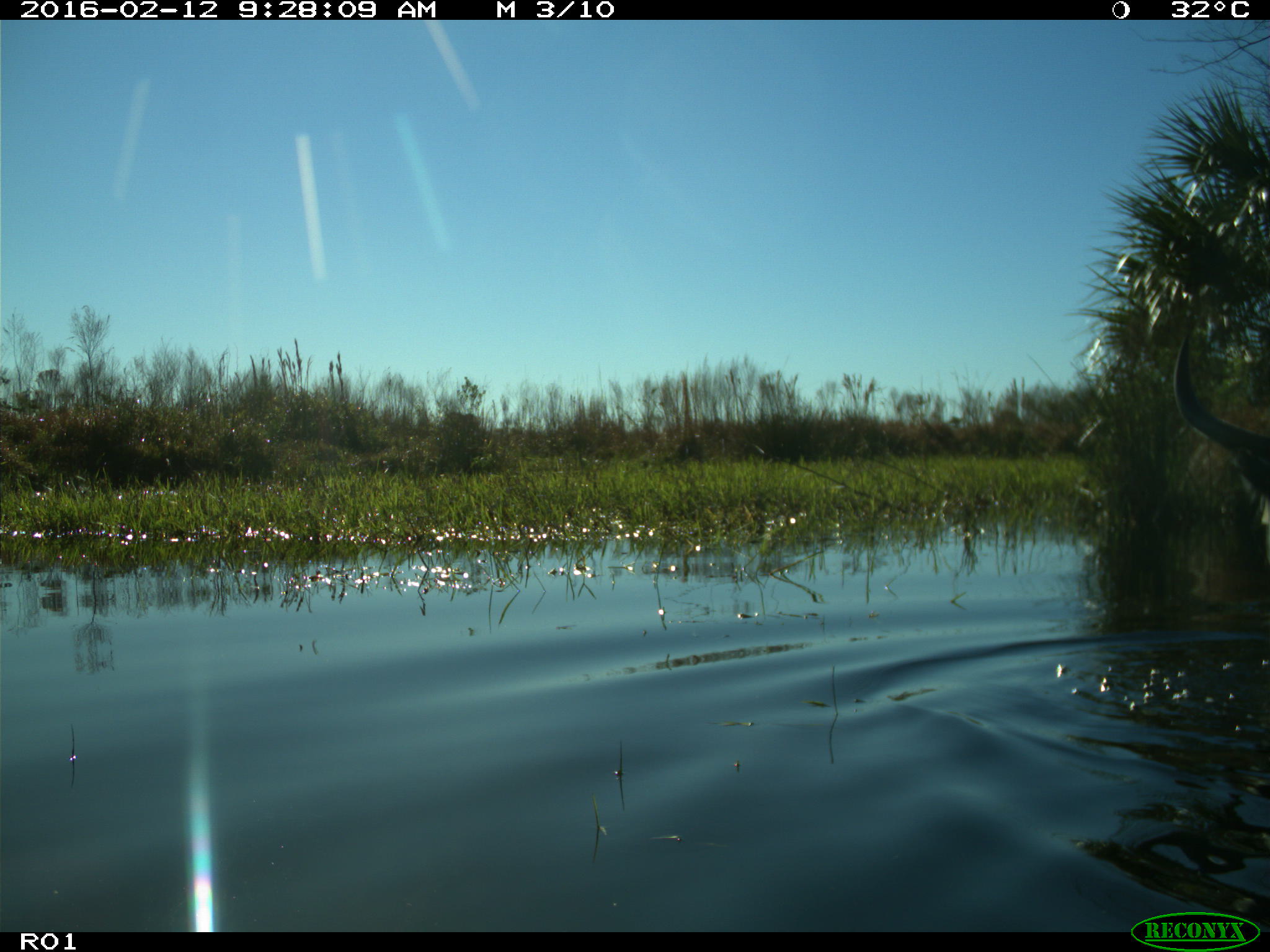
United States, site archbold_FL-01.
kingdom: Animalia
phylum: Chordata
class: Mammalia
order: Artiodactyla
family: Bovidae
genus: Bos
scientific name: Bos taurus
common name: domestic cow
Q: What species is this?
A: Bos taurus (domestic cow).